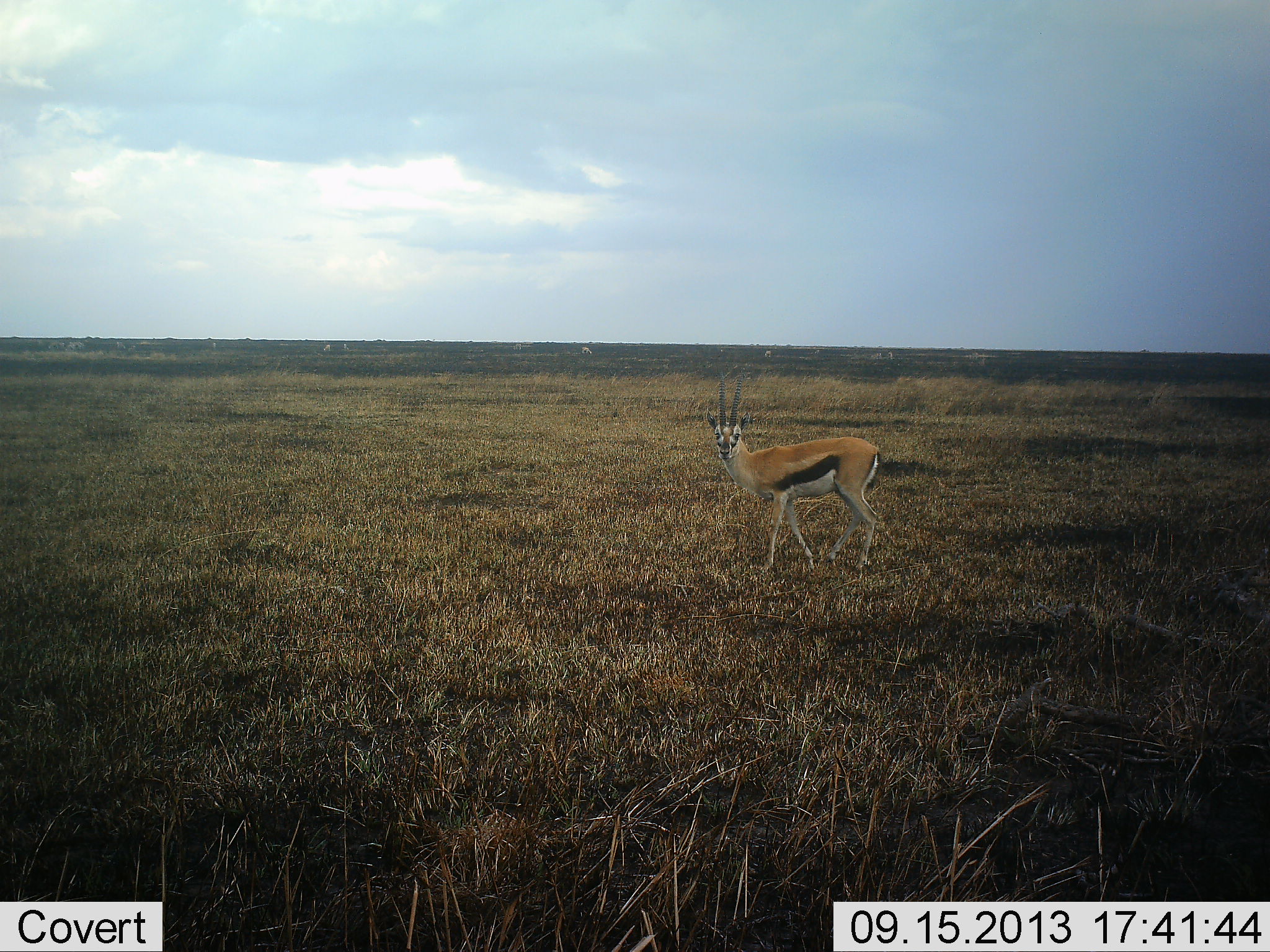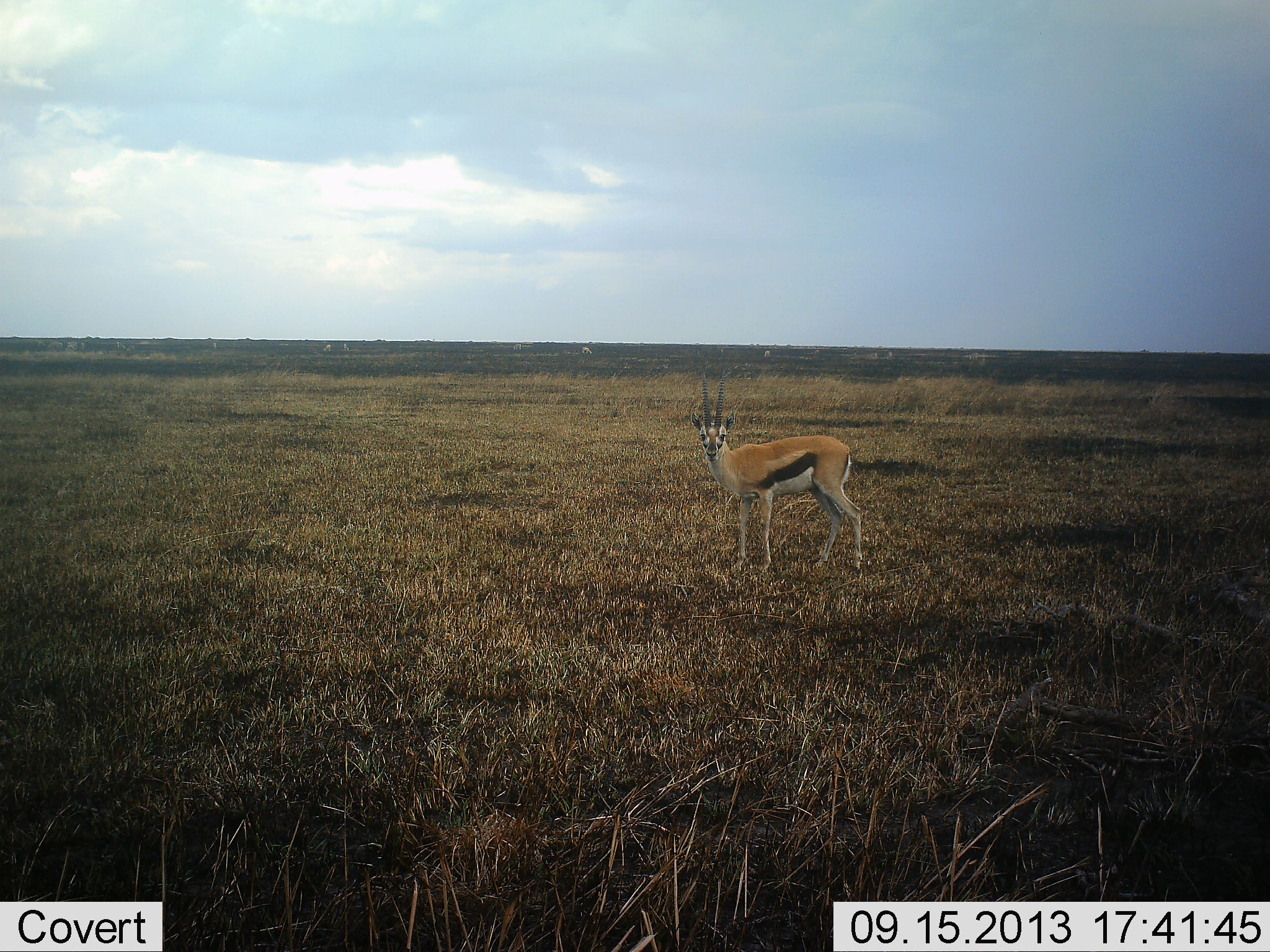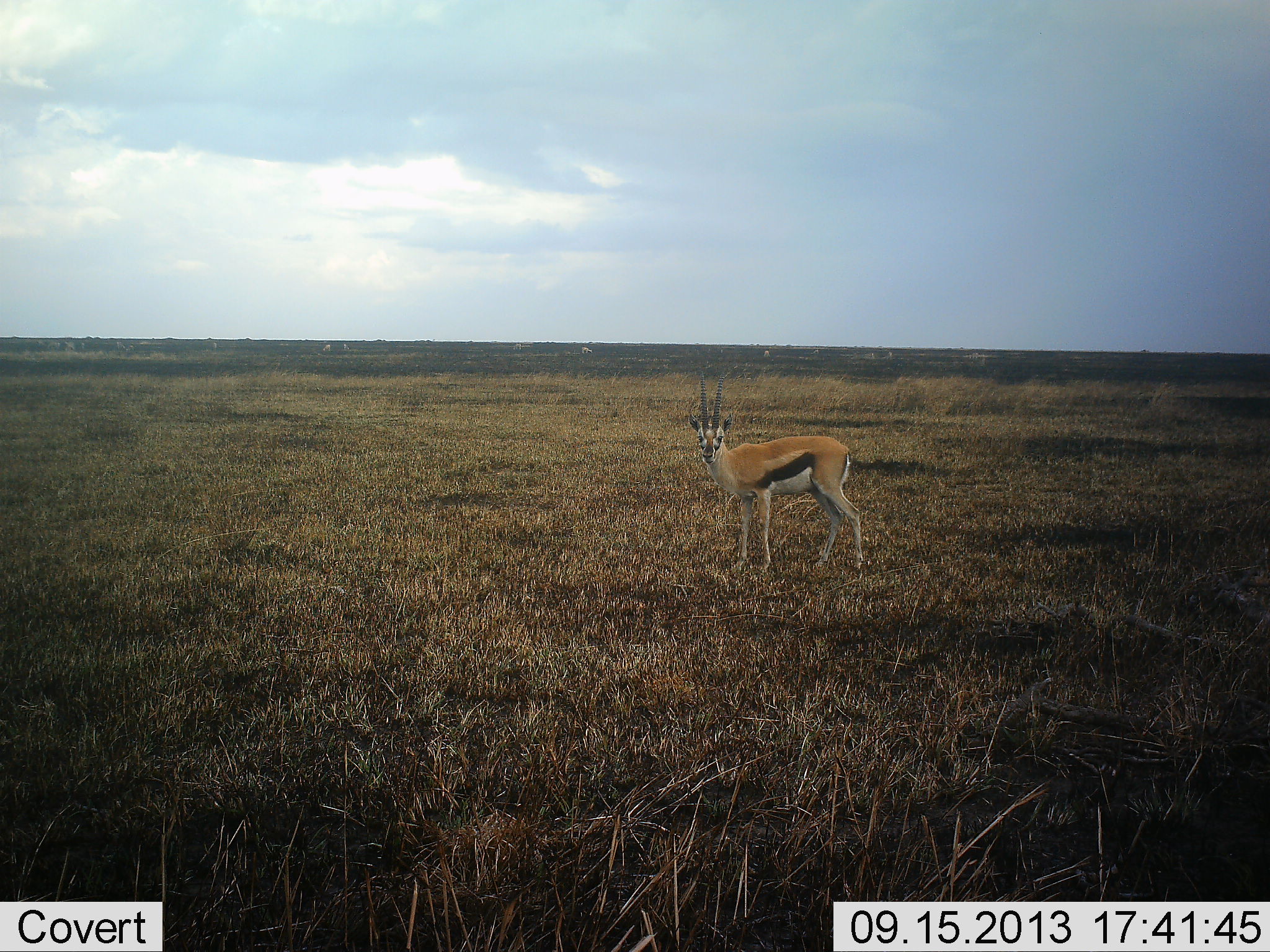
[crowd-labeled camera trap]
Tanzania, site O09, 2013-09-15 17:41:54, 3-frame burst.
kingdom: Animalia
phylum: Chordata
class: Mammalia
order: Artiodactyla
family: Bovidae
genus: Eudorcas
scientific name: Eudorcas thomsonii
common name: thomson's gazelle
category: gazellethomsons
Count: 1.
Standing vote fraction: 90%.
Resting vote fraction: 0%.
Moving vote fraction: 10%.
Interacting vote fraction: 0%.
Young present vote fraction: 0%.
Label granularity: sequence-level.